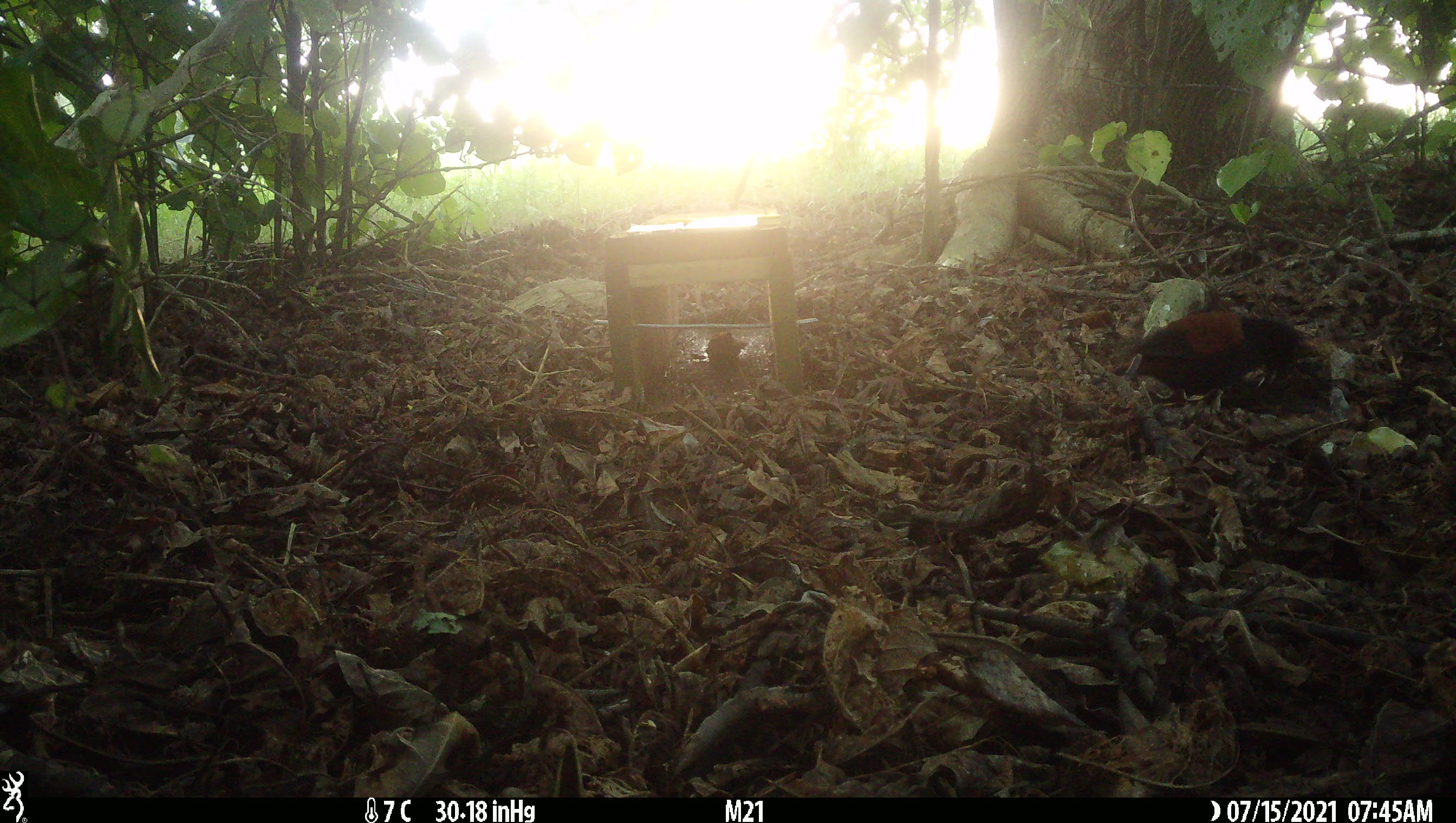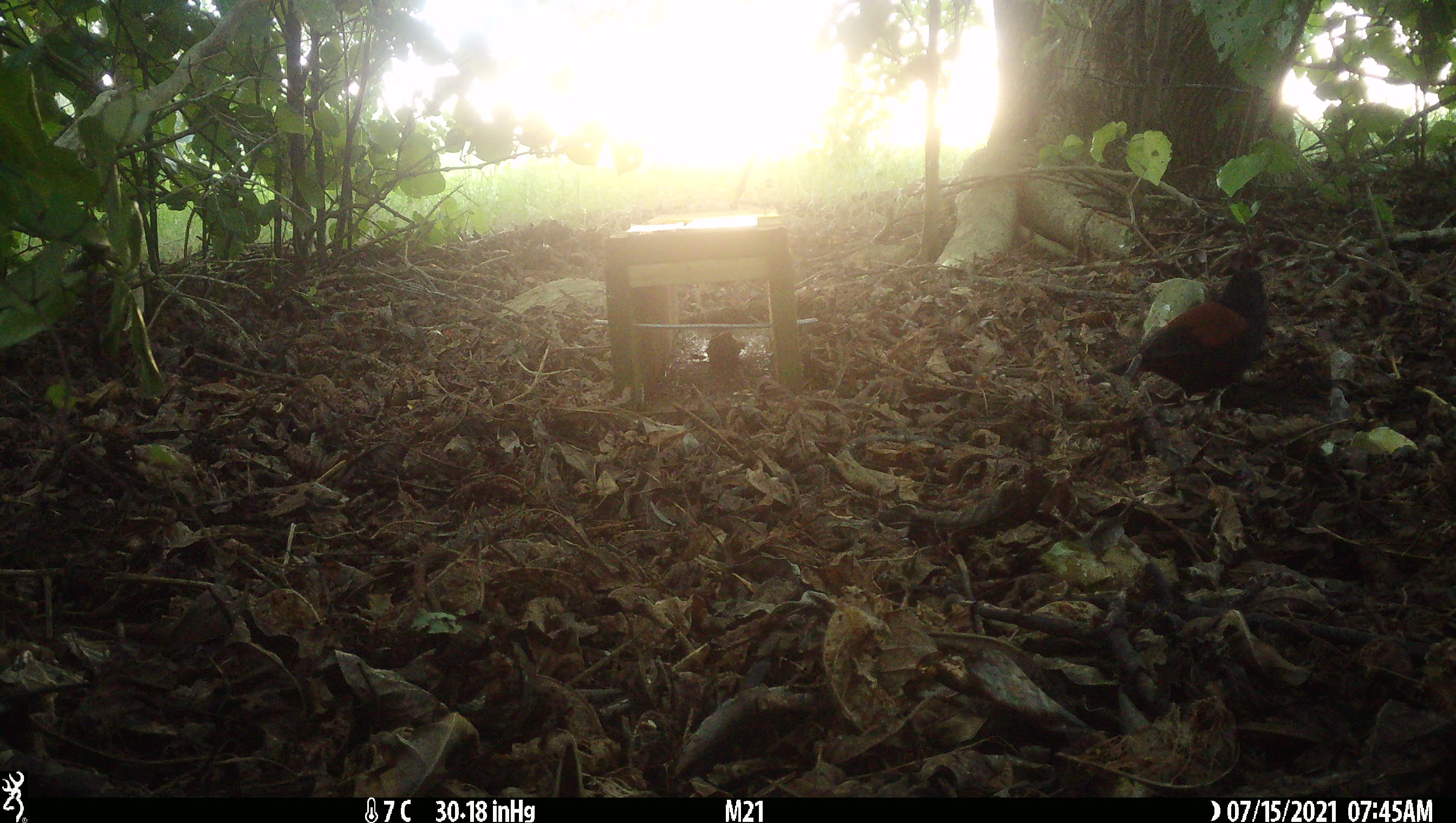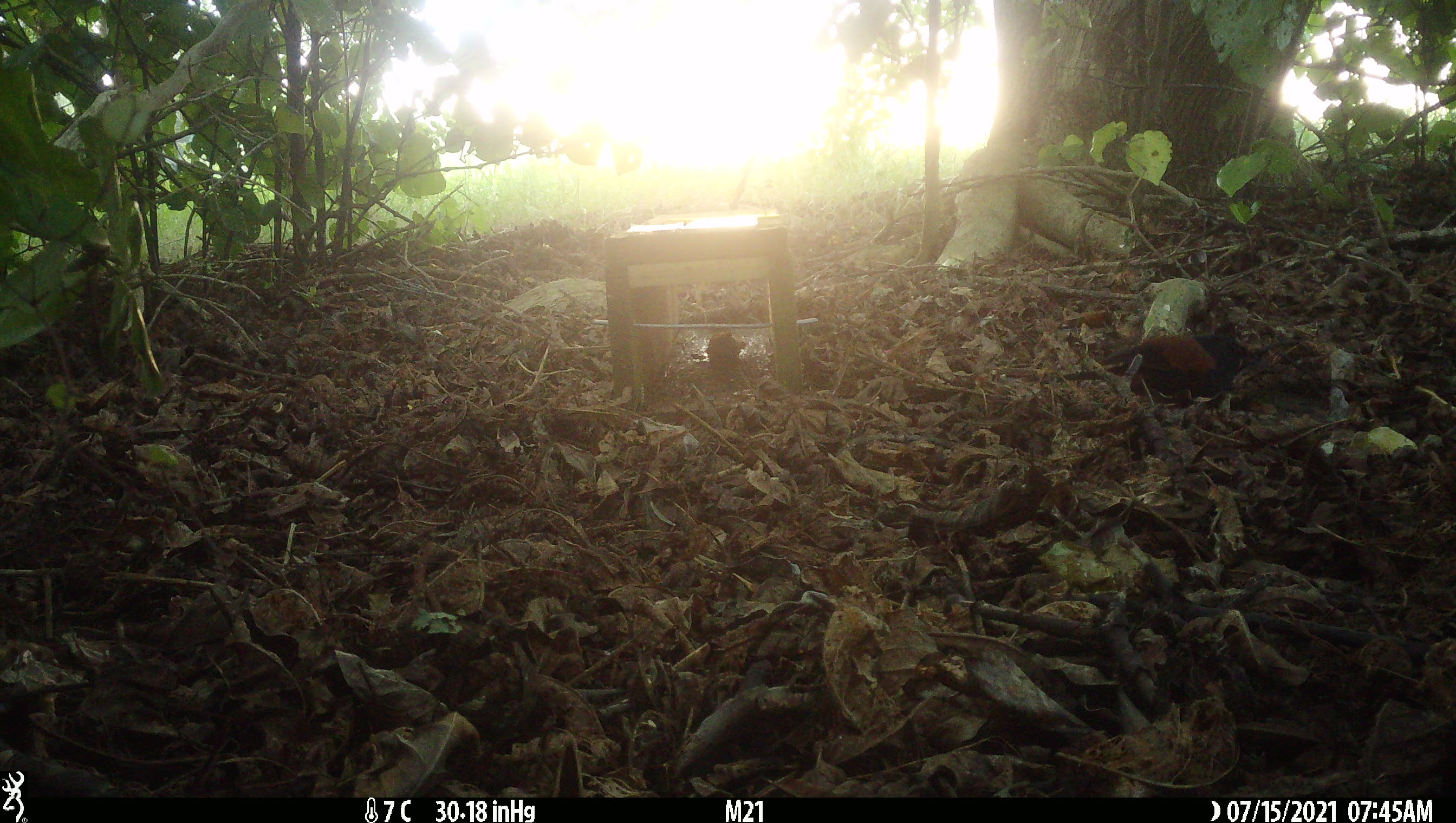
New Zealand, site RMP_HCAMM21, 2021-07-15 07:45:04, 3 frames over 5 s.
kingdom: Animalia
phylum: Chordata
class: Aves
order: Passeriformes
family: Callaeidae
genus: Philesturnus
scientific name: Philesturnus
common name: saddlebacks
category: tieke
Tieke (saddlebacks) (Philesturnus).